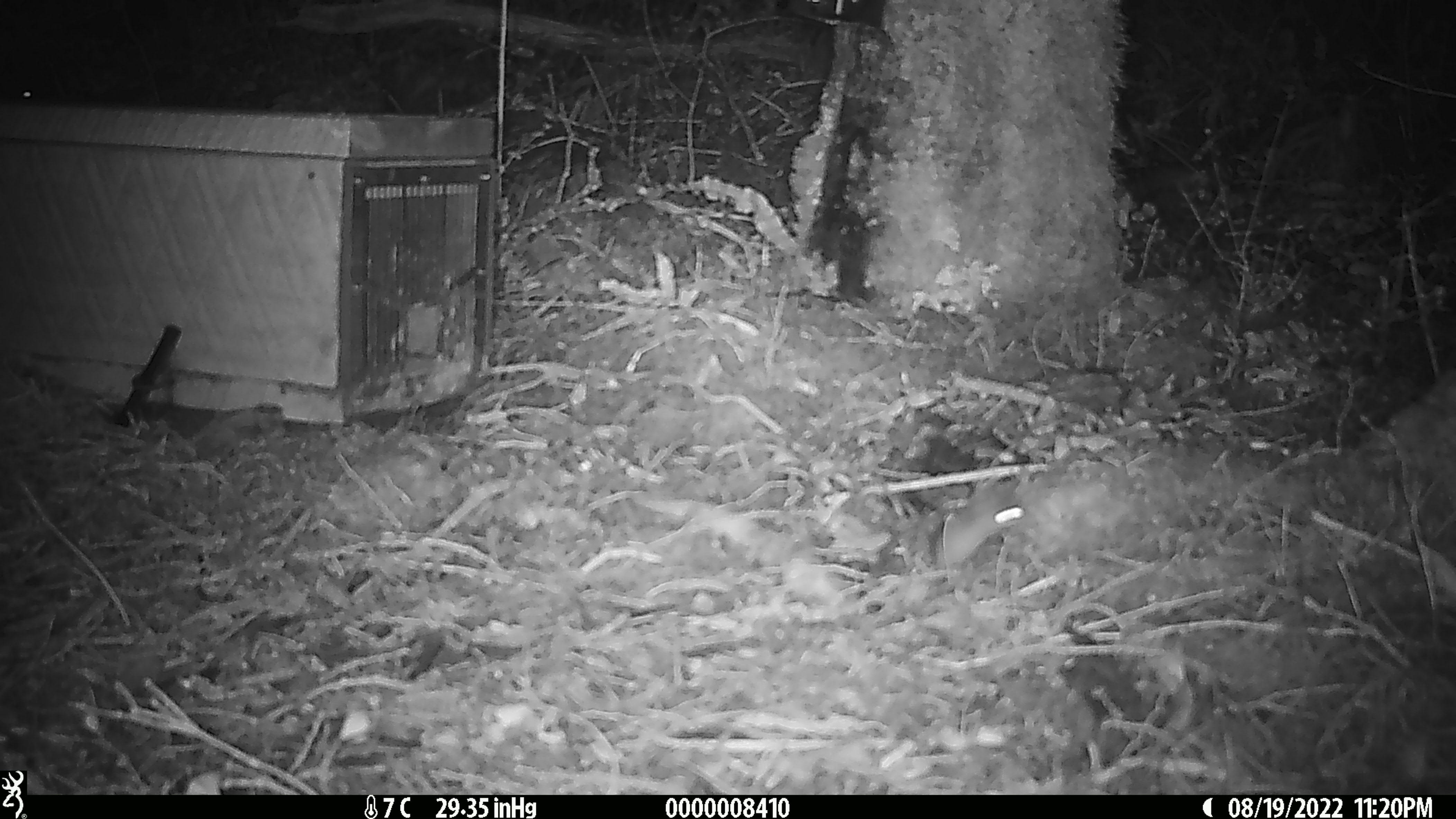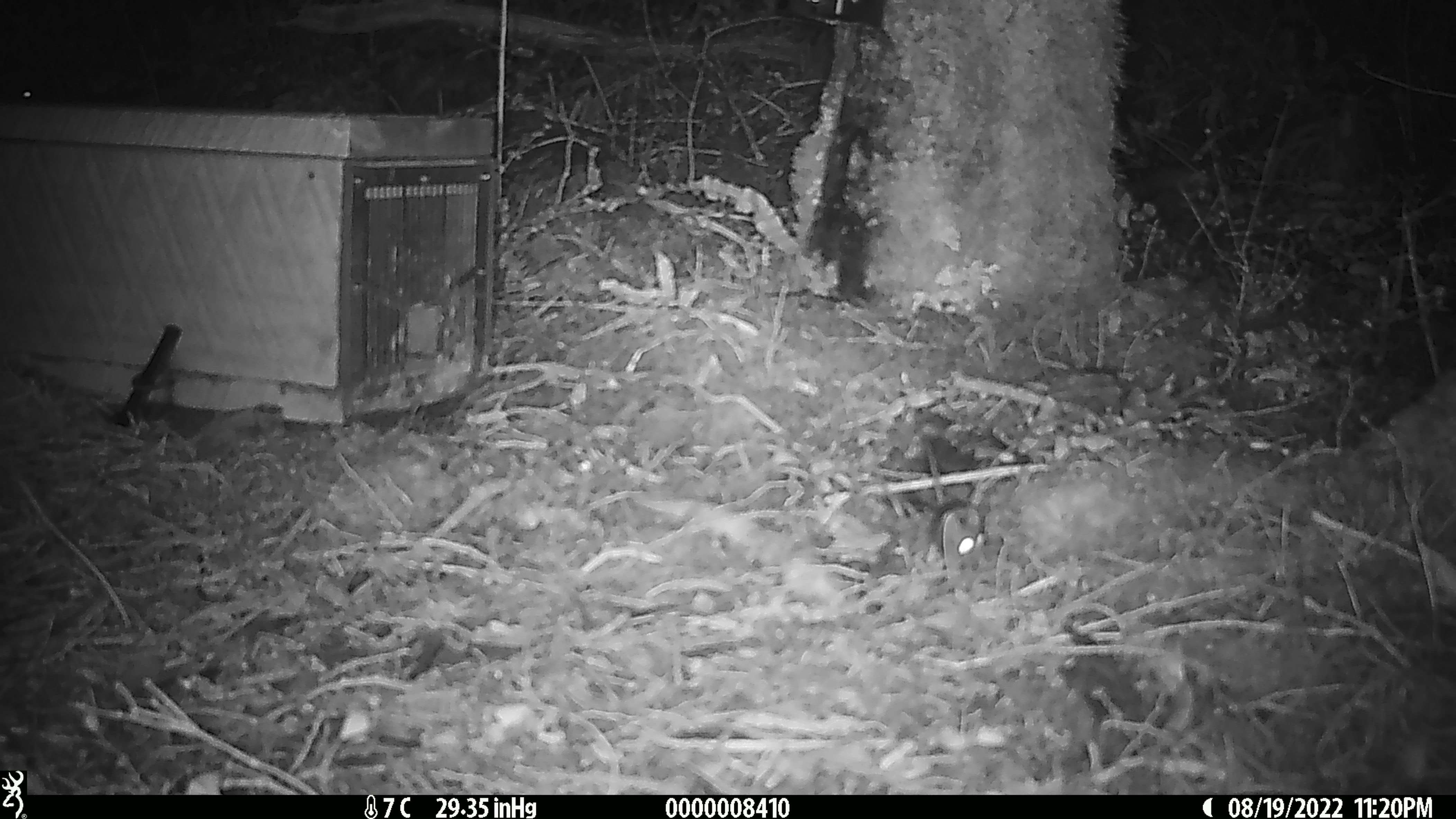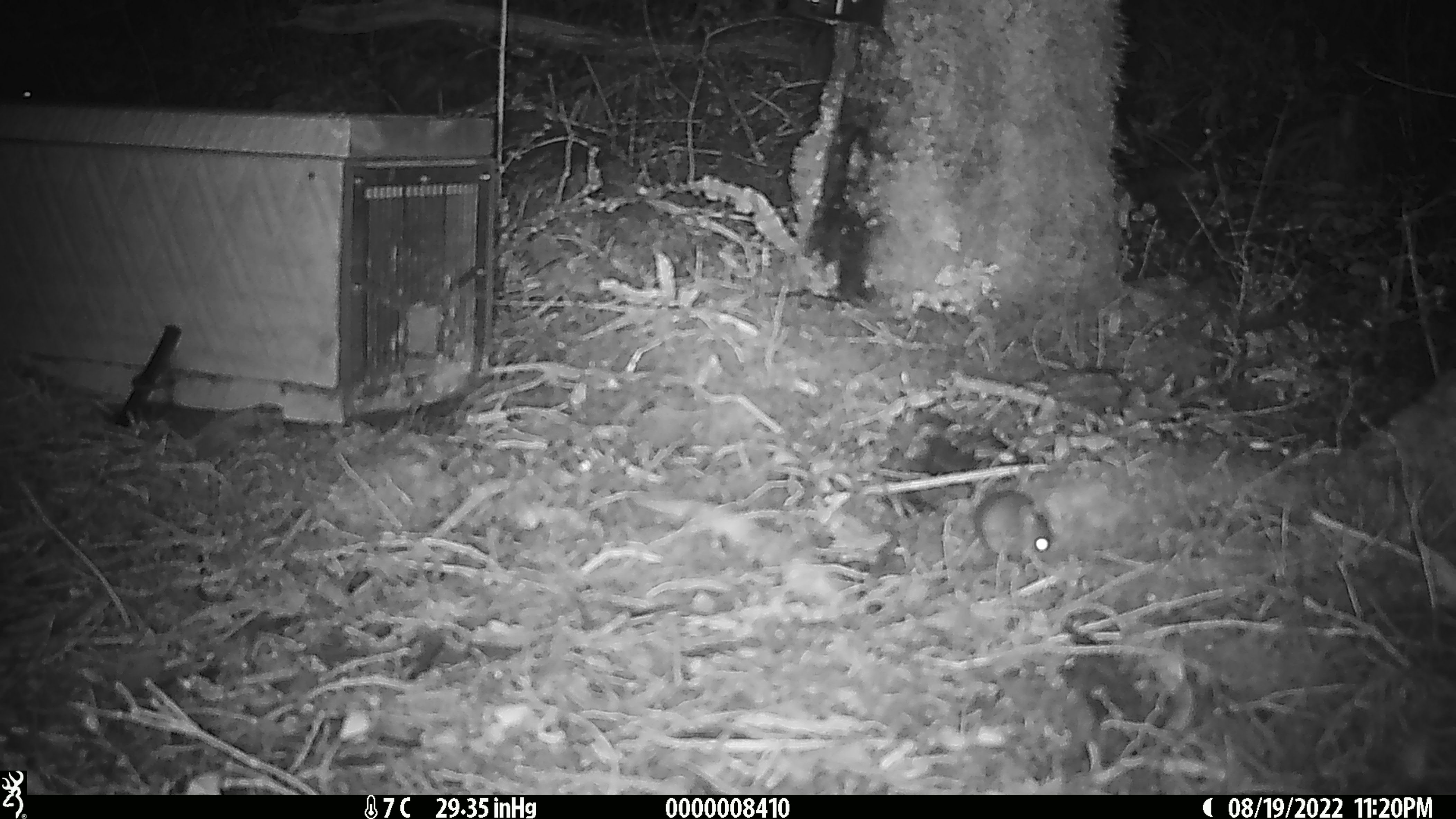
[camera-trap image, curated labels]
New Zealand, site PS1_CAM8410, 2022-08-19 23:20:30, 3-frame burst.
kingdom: Animalia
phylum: Chordata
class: Mammalia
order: Rodentia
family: Muridae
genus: Mus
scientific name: Mus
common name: mouse